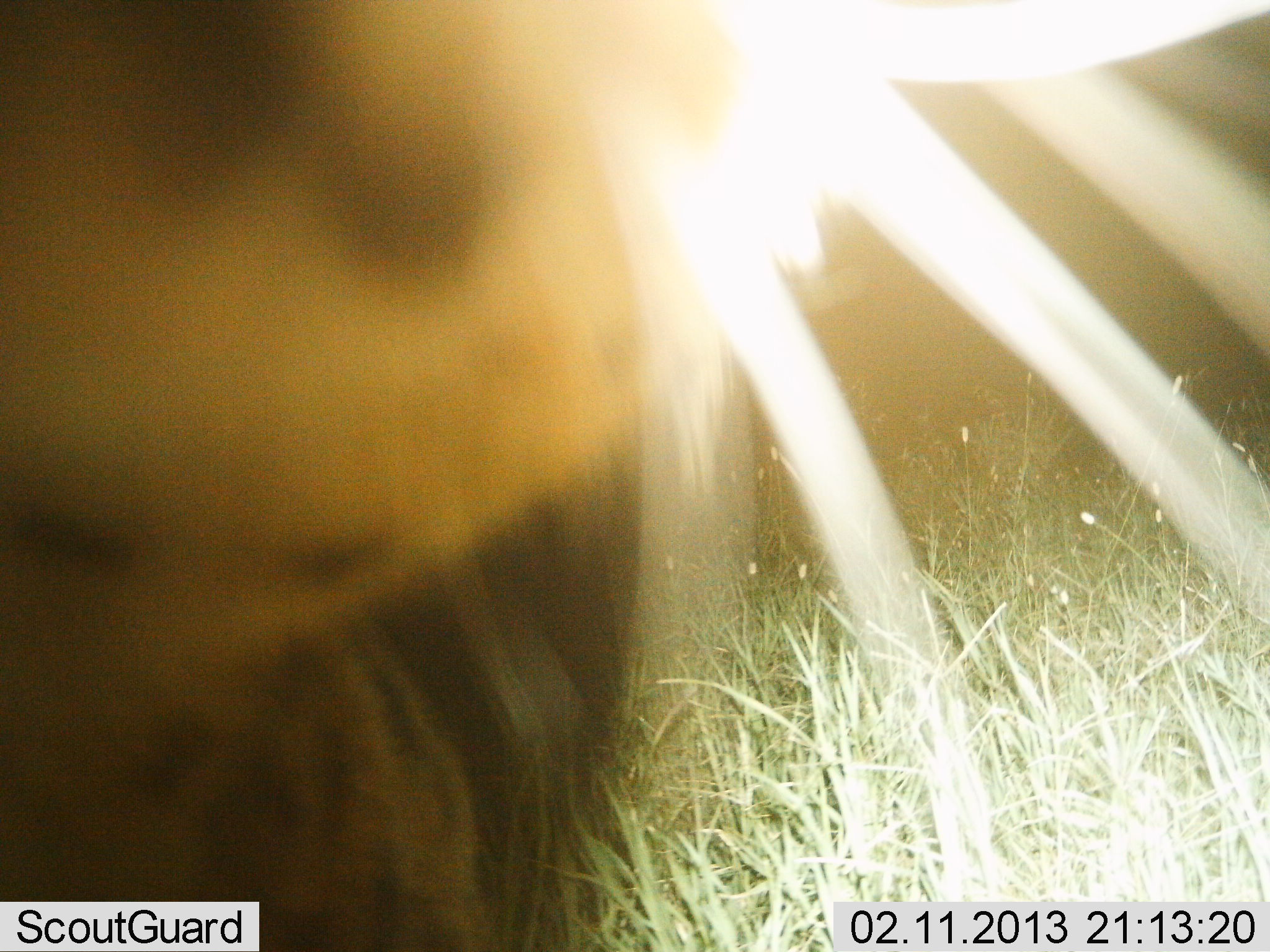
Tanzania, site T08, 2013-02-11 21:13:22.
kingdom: Animalia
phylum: Chordata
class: Mammalia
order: Artiodactyla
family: Bovidae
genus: Connochaetes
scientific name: Connochaetes taurinus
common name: blue wildebeest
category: wildebeest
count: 1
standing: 100%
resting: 0%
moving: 0%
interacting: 0%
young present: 0%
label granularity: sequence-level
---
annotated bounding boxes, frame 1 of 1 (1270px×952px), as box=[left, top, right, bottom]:
animal: box=[0, 0, 1269, 951]